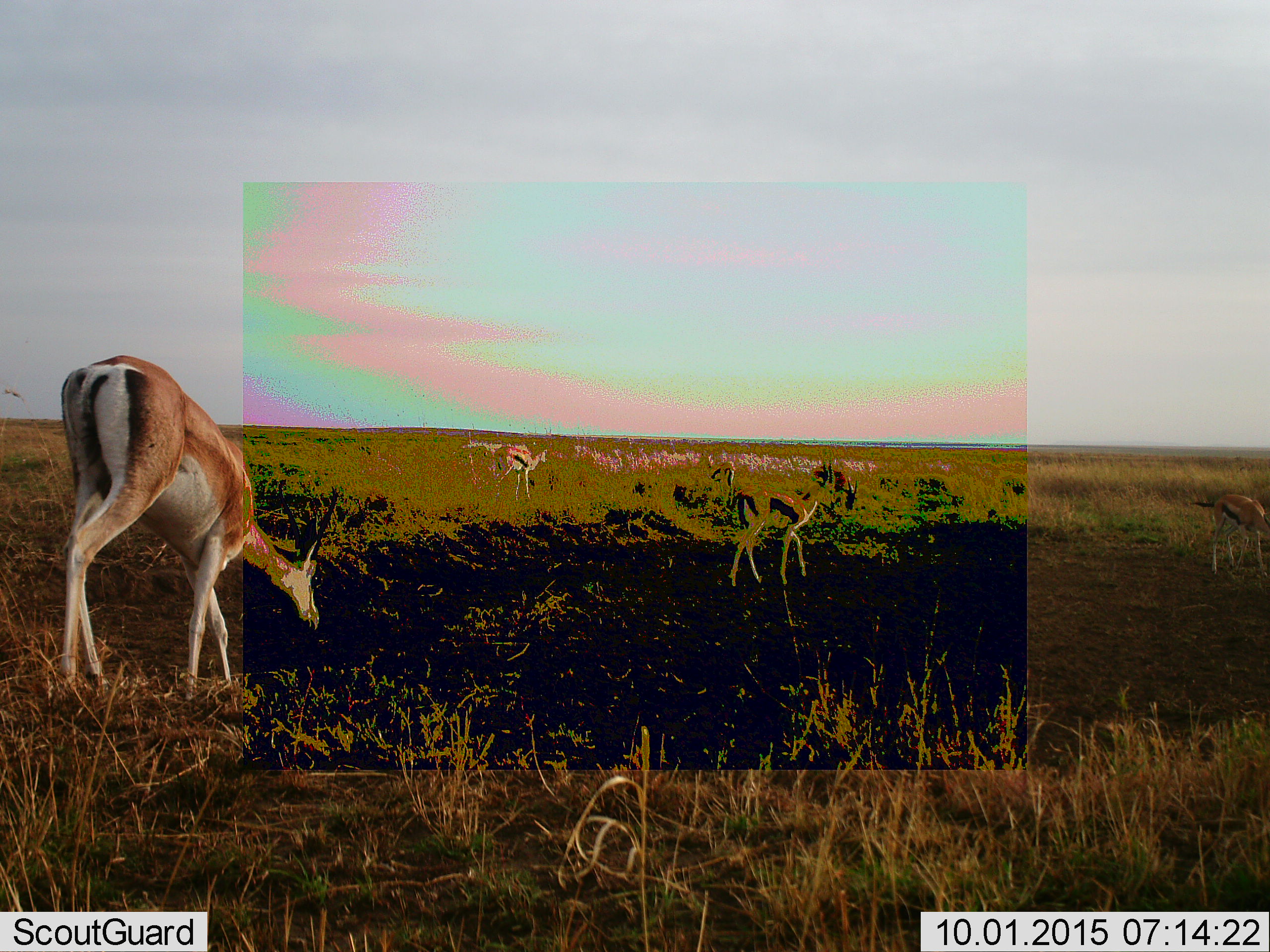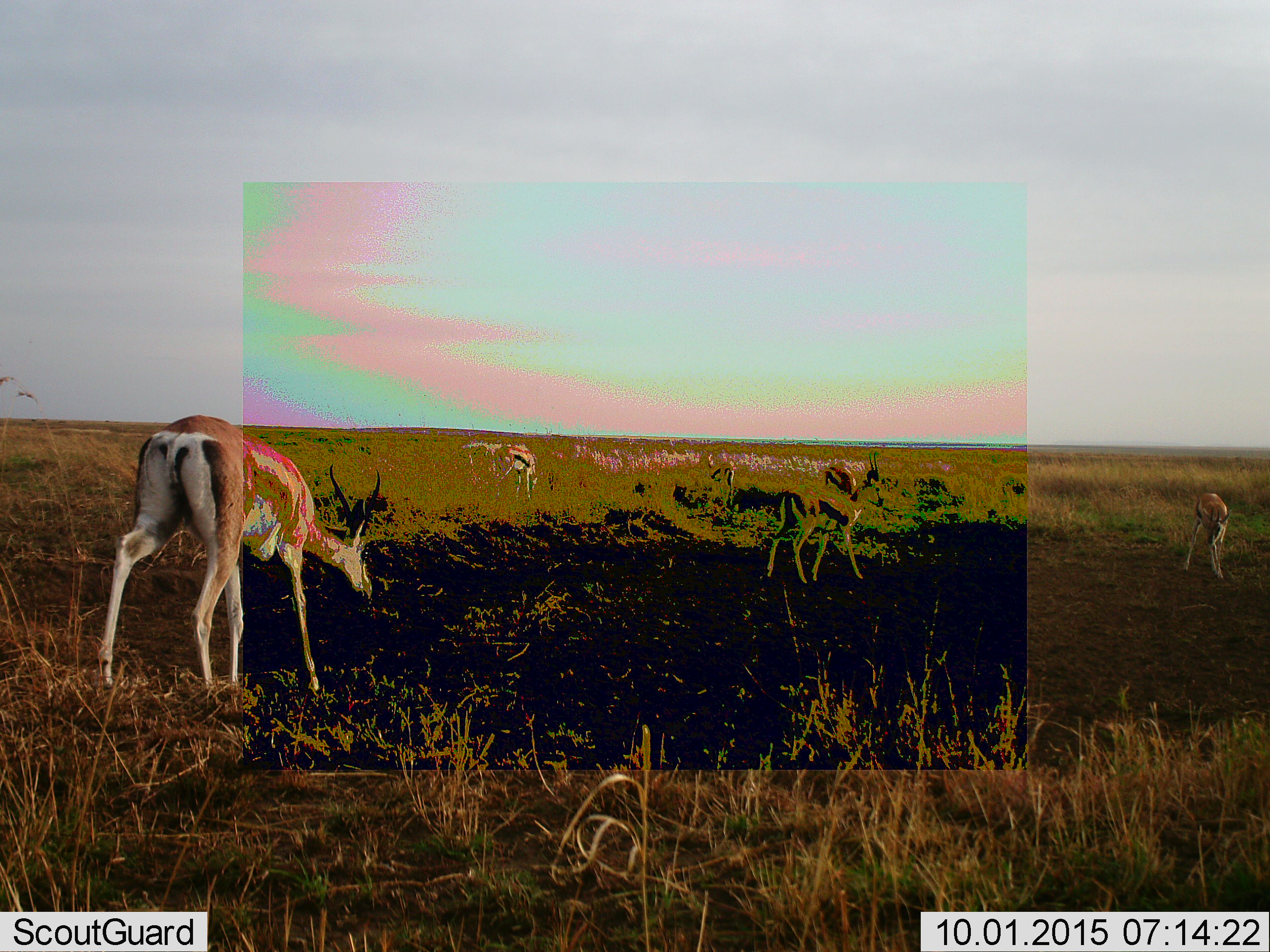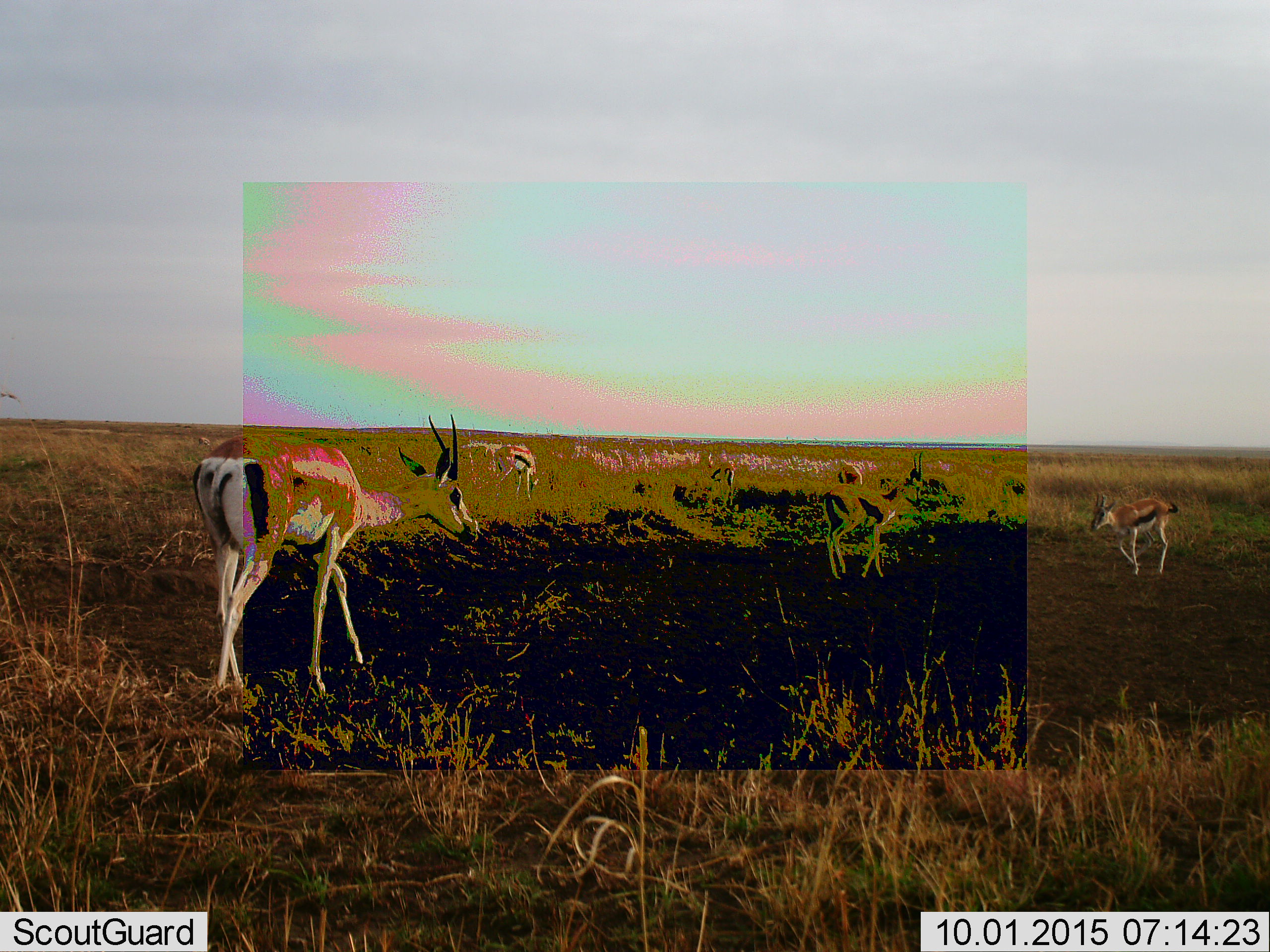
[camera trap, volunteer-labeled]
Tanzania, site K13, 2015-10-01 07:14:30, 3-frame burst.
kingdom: Animalia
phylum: Chordata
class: Mammalia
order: Artiodactyla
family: Bovidae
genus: Eudorcas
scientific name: Eudorcas thomsonii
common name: thomson's gazelle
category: gazellethomsons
Gazellethomsons (thomson's gazelle) (Eudorcas thomsonii), count 6. Behavior (volunteer vote fractions): standing 56%, resting 0%, moving 78%, interacting 11%. Young present (vote fraction): 44%. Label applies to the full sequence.